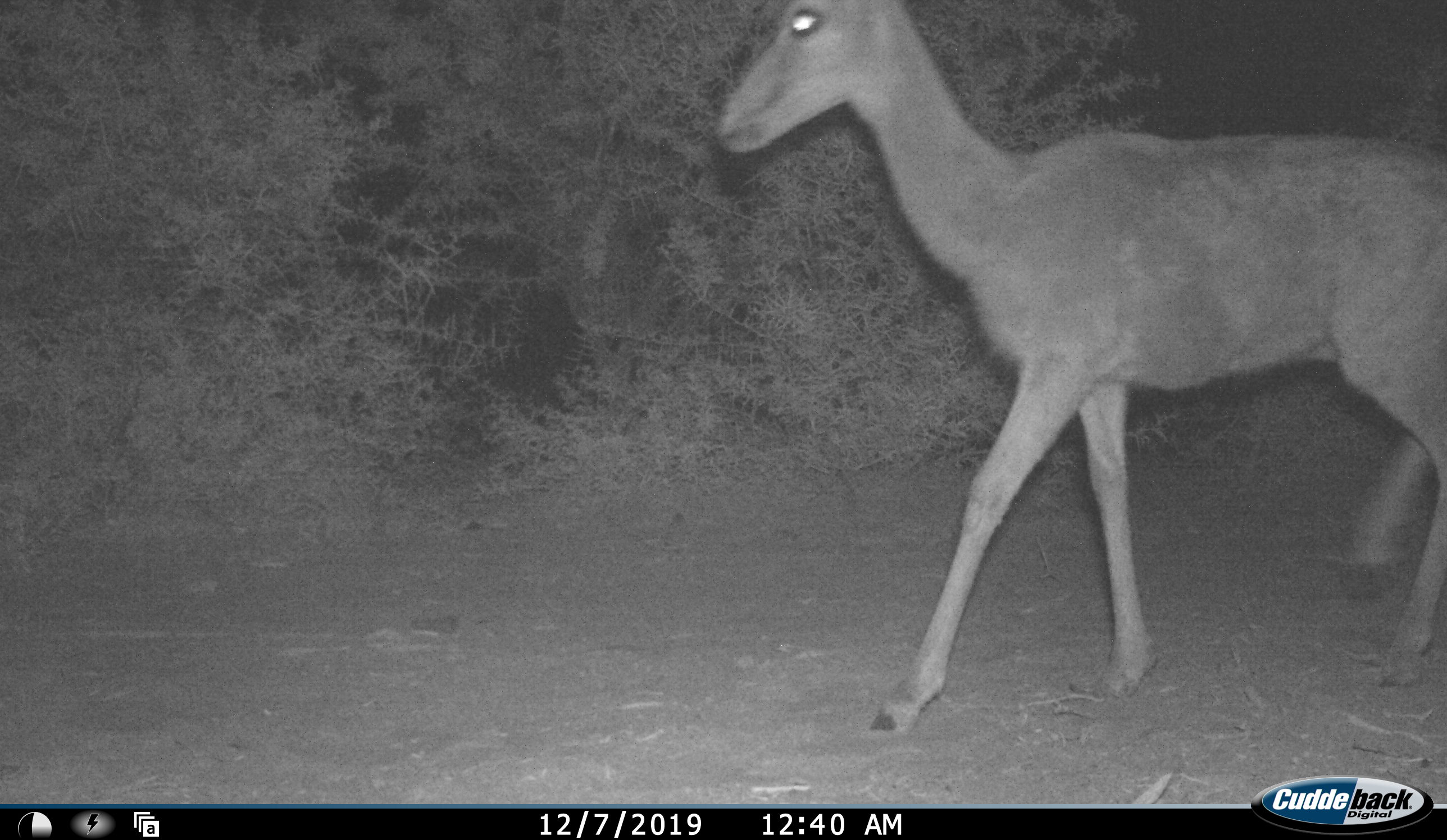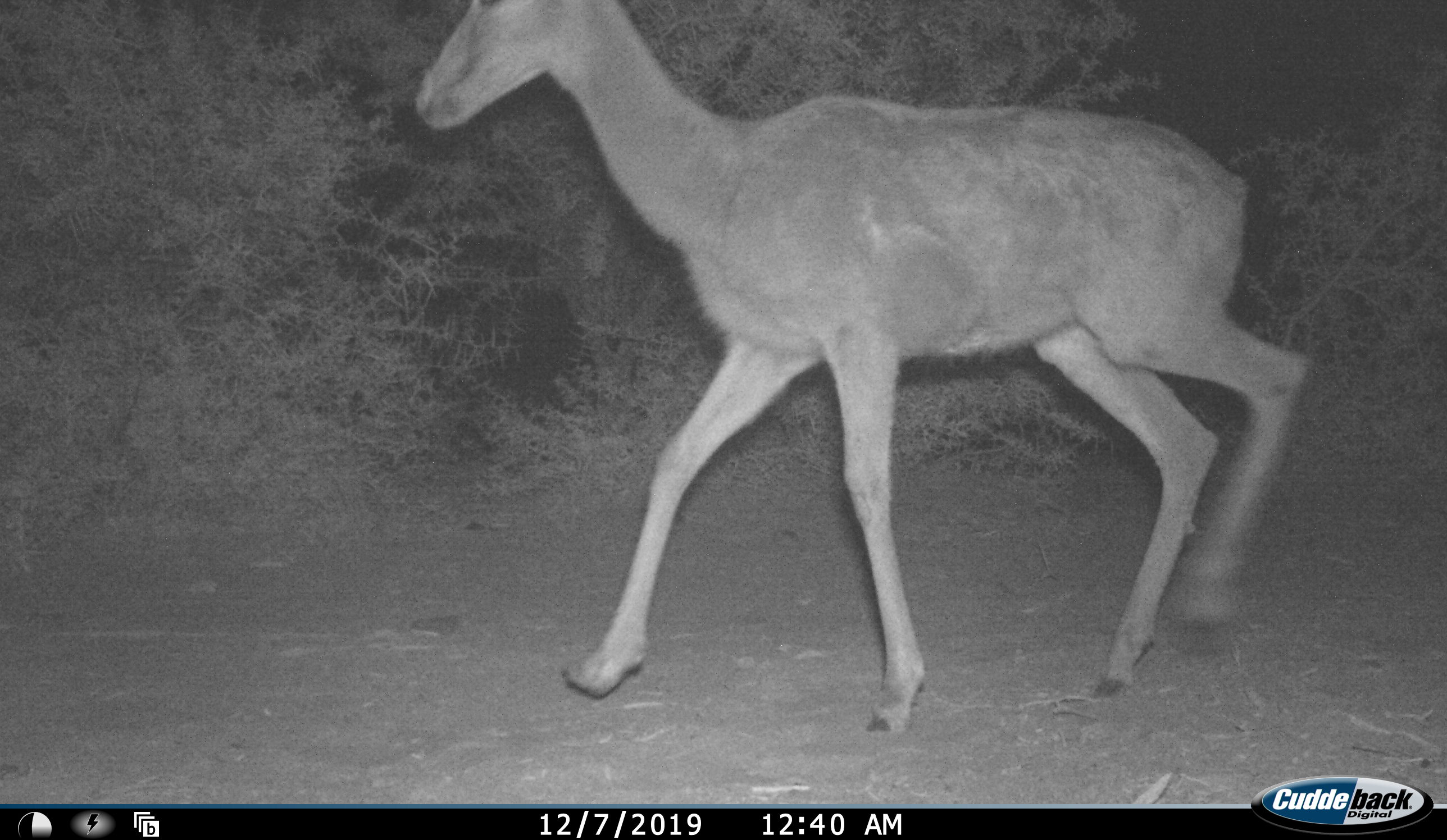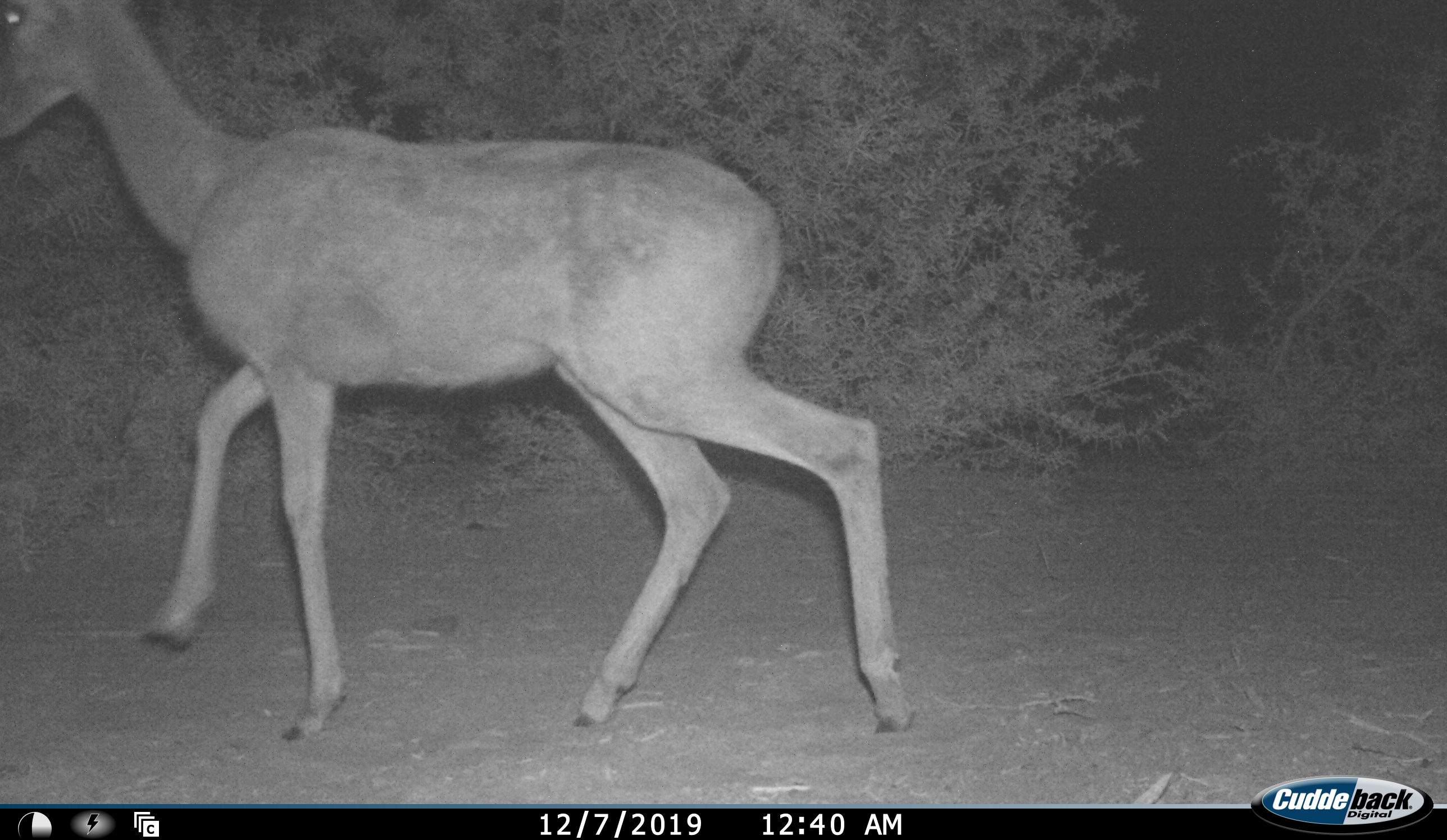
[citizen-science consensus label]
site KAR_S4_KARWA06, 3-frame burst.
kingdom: Animalia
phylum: Chordata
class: Mammalia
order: Artiodactyla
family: Bovidae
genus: Redunca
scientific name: Redunca fulvorufula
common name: mountain reedbuck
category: reedbuckmountain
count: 1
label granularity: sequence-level